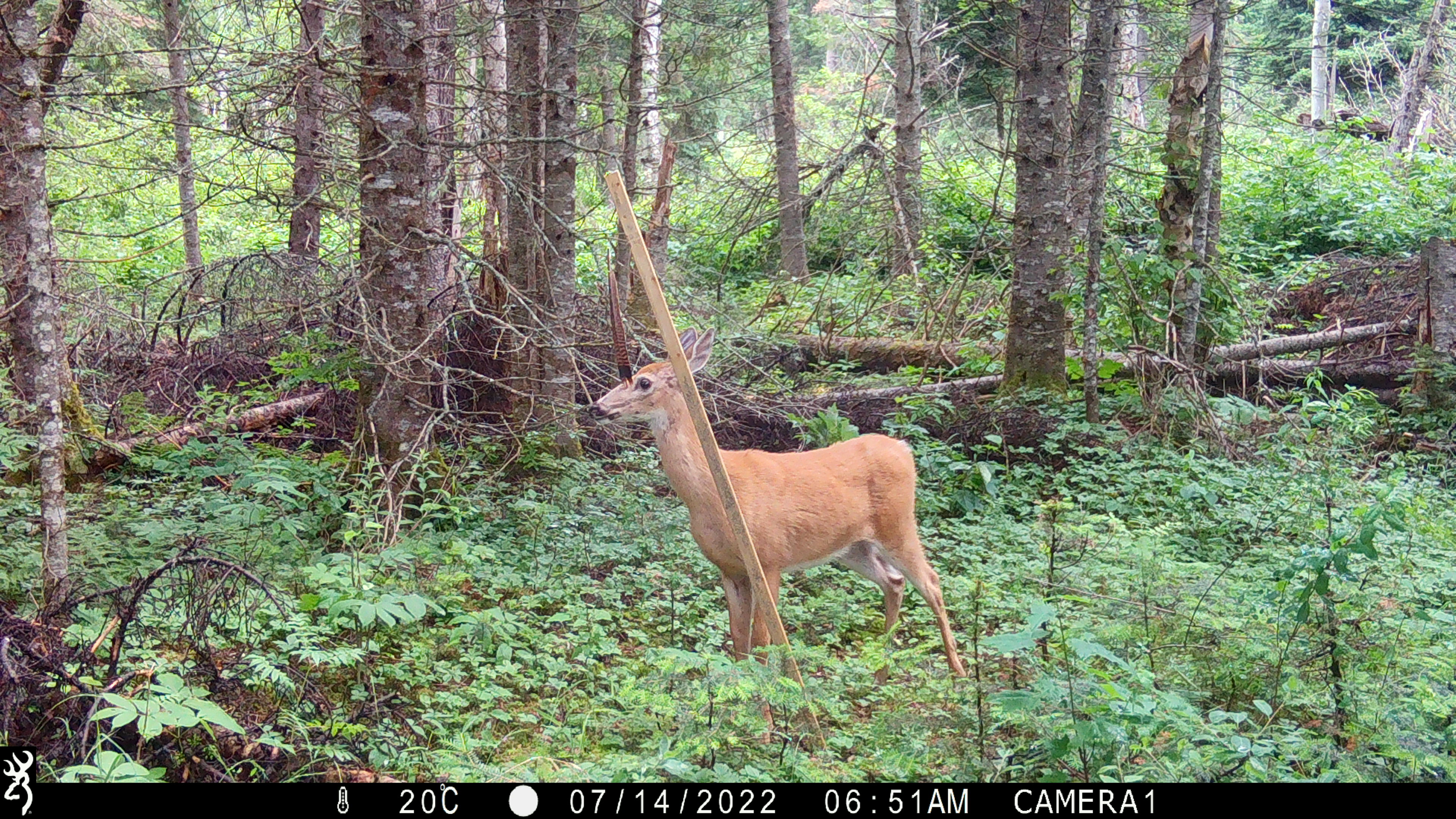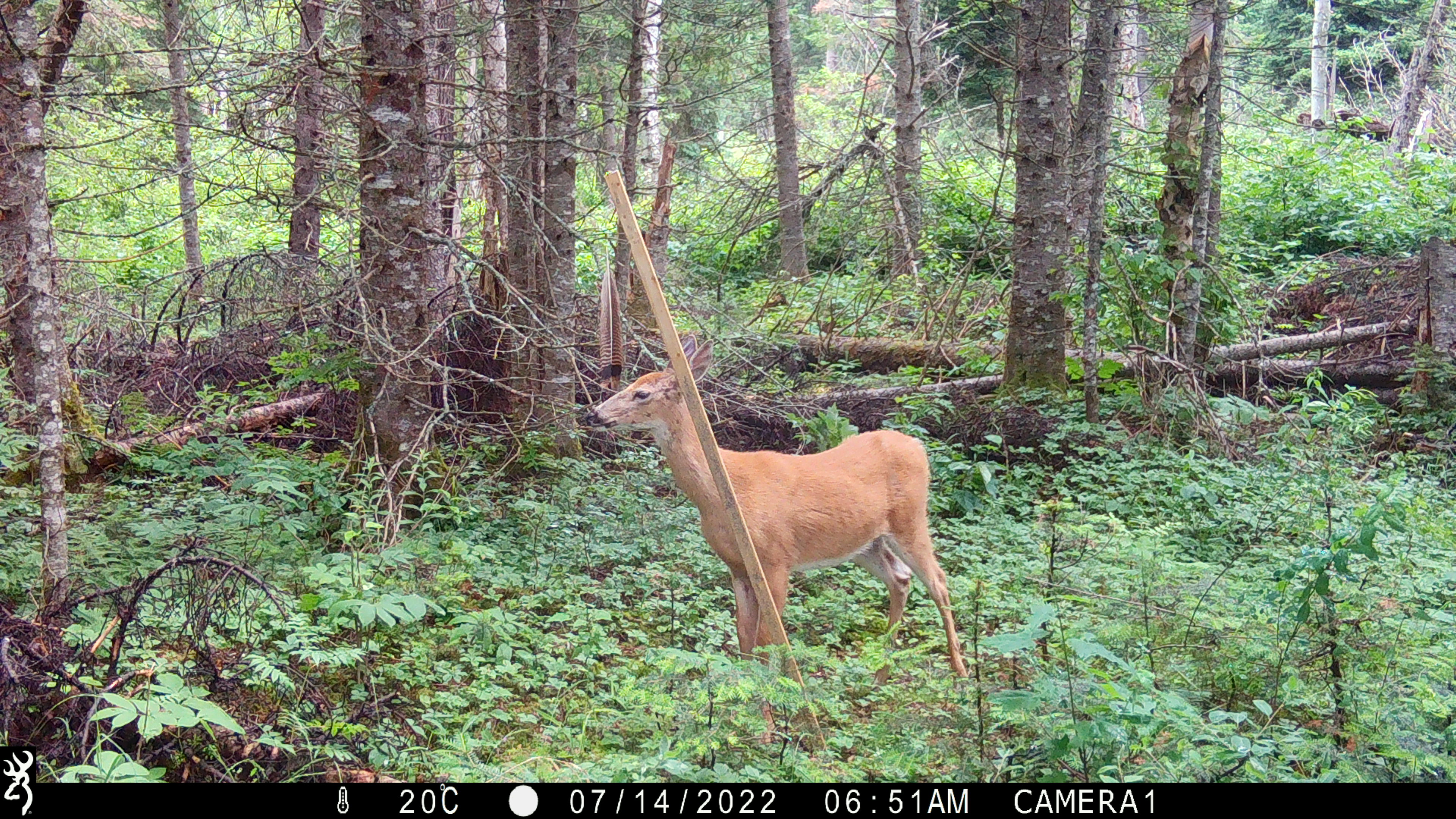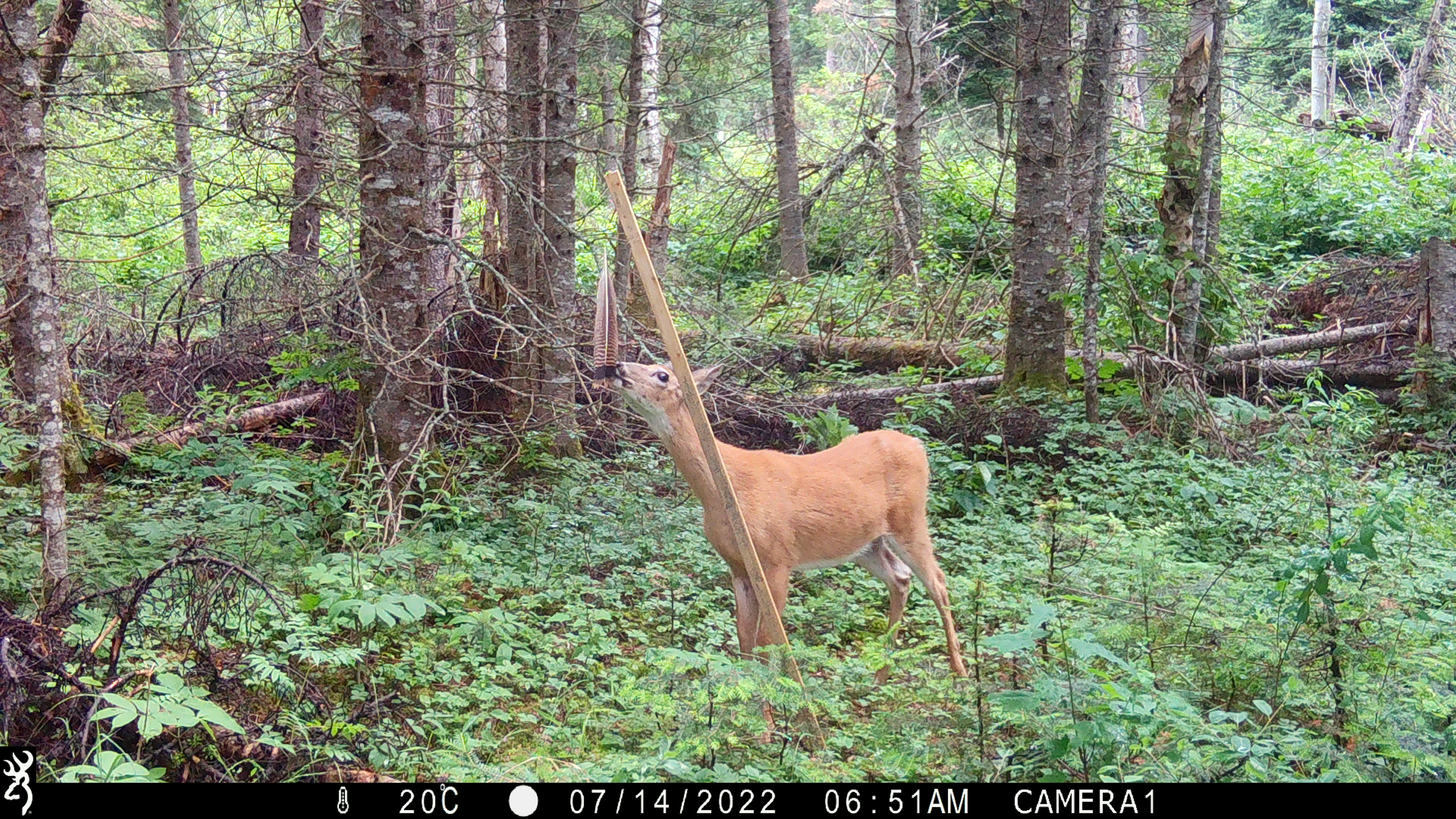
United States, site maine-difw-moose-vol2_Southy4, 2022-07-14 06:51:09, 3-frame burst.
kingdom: Animalia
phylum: Chordata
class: Mammalia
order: Artiodactyla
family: Cervidae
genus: Odocoileus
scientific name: Odocoileus virginianus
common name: white-tailed deer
White-tailed deer (Odocoileus virginianus).